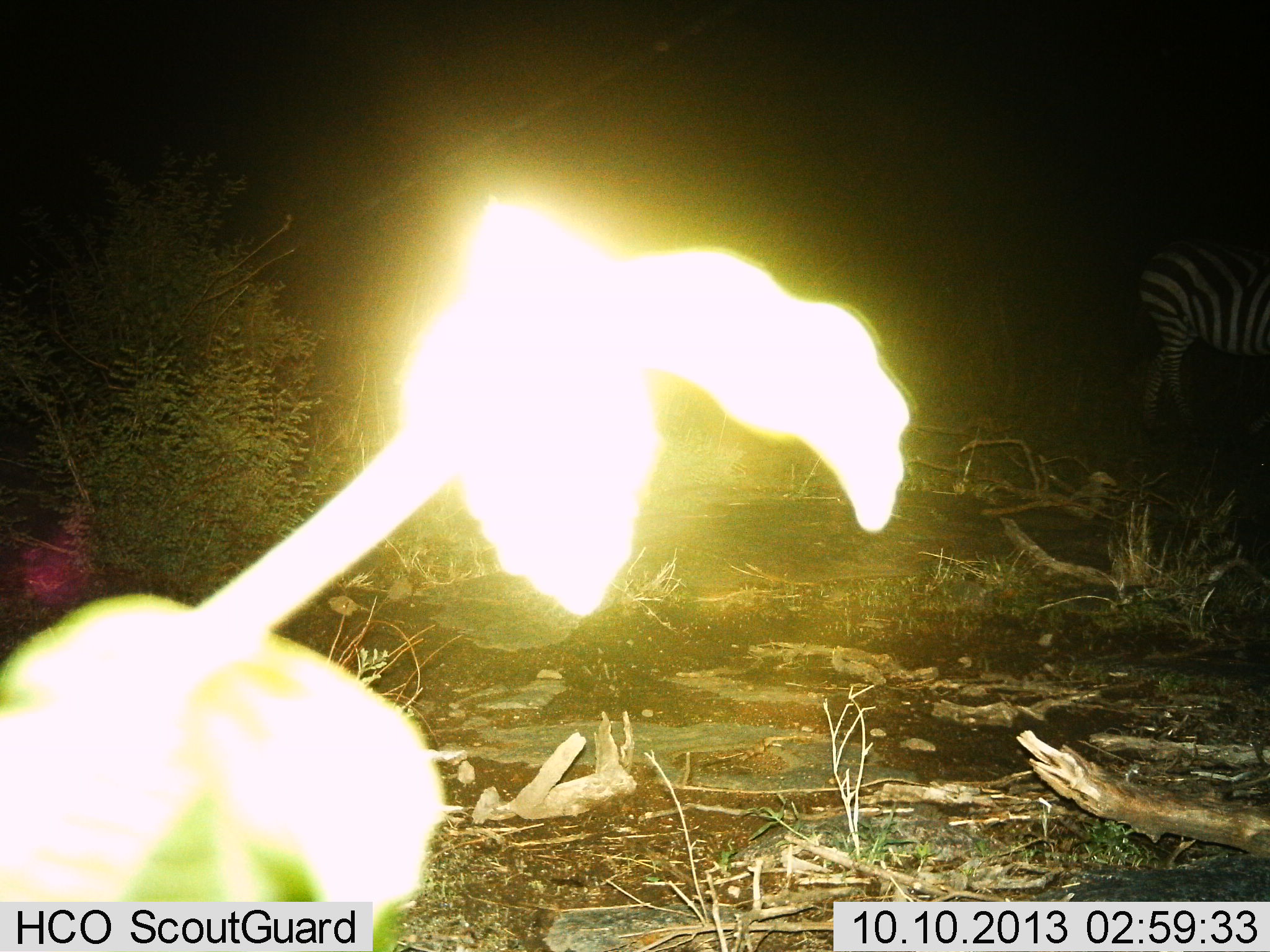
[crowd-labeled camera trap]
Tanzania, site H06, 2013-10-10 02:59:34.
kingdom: Animalia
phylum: Chordata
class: Mammalia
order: Perissodactyla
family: Equidae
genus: Equus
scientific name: Equus quagga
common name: plains zebra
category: zebra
Zebra (plains zebra) (Equus quagga), count 1. Behavior (volunteer vote fractions): standing 72%, resting 0%, moving 28%, interacting 0%. Young present (vote fraction): 0%. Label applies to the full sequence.